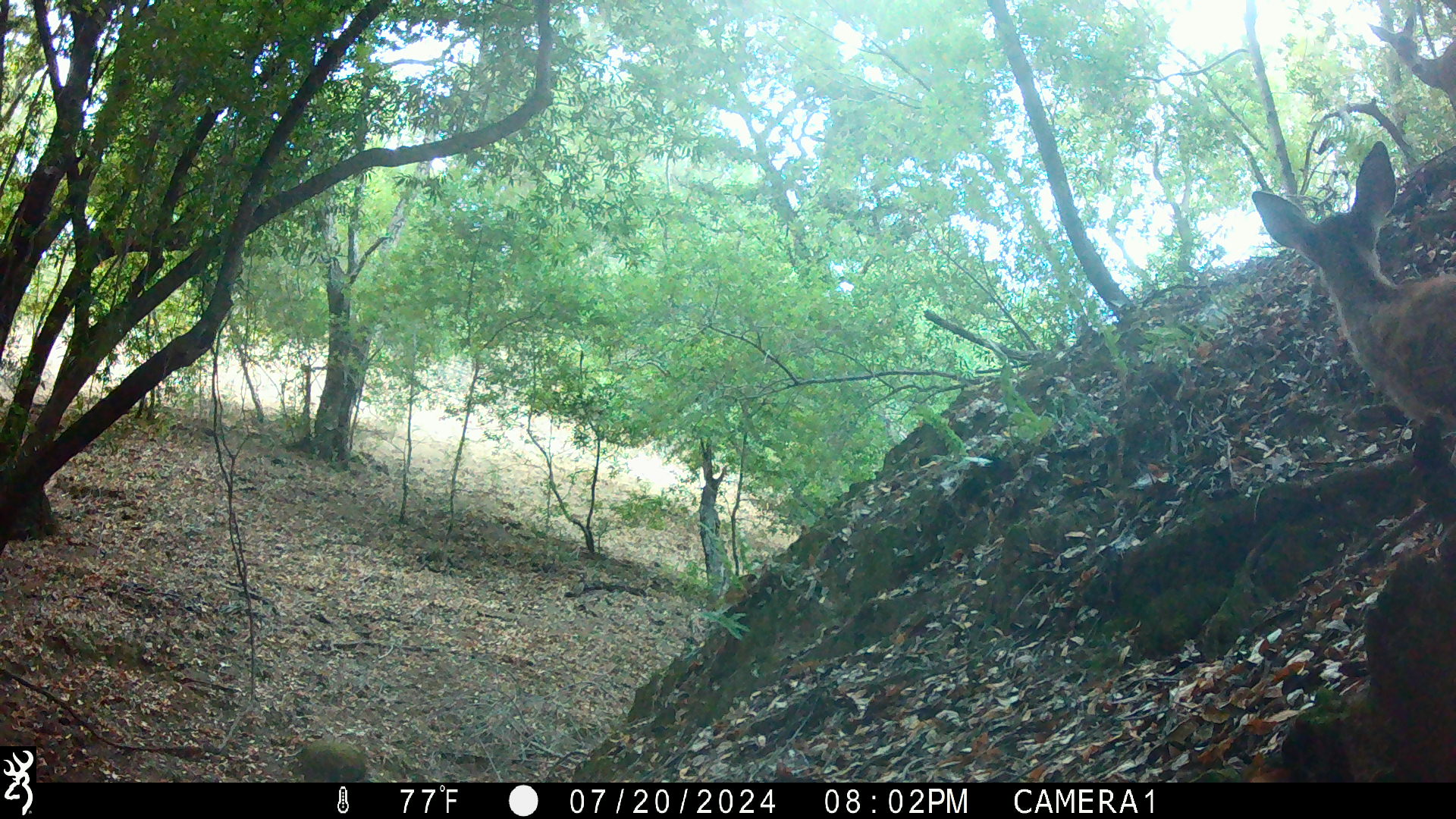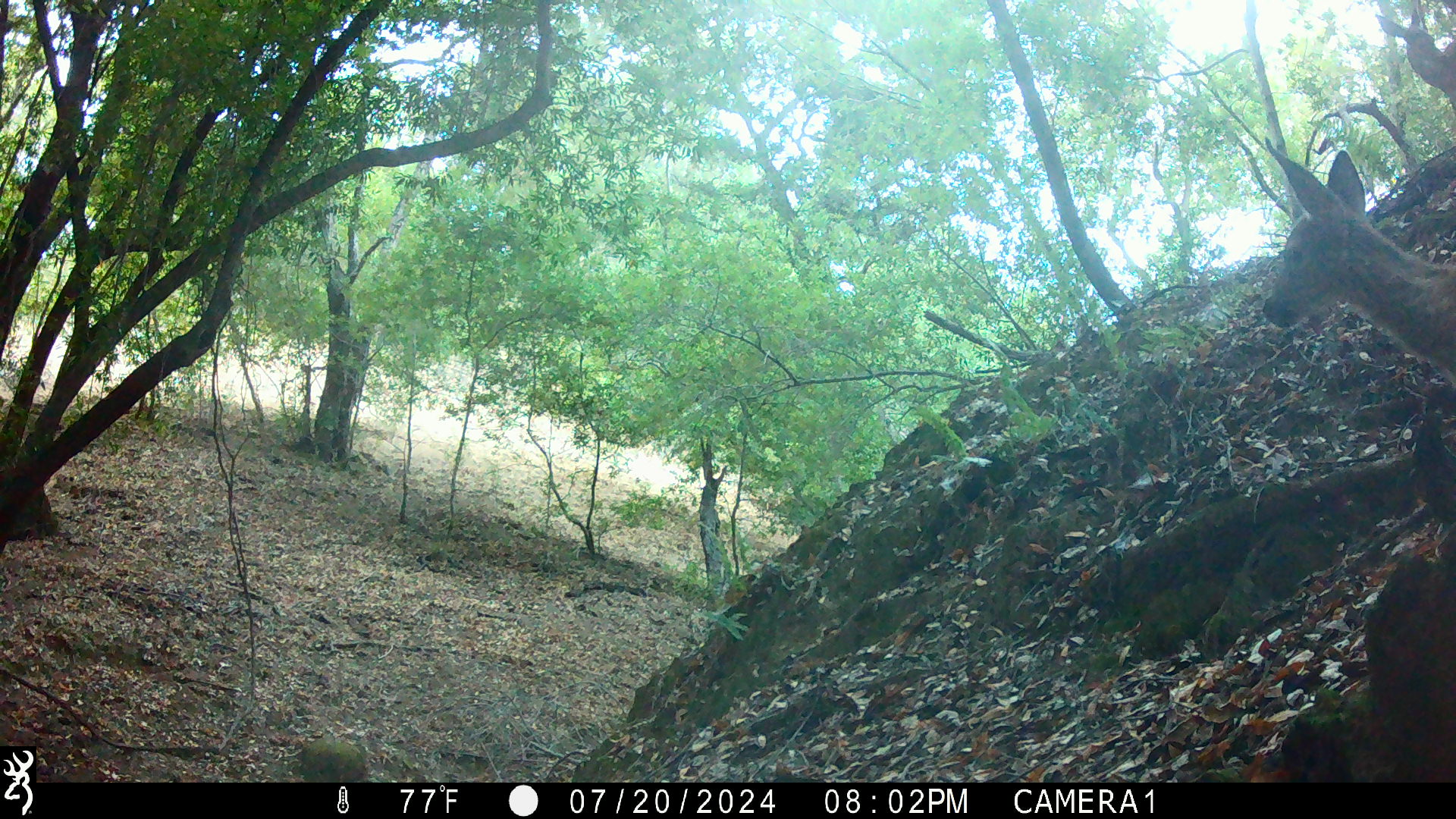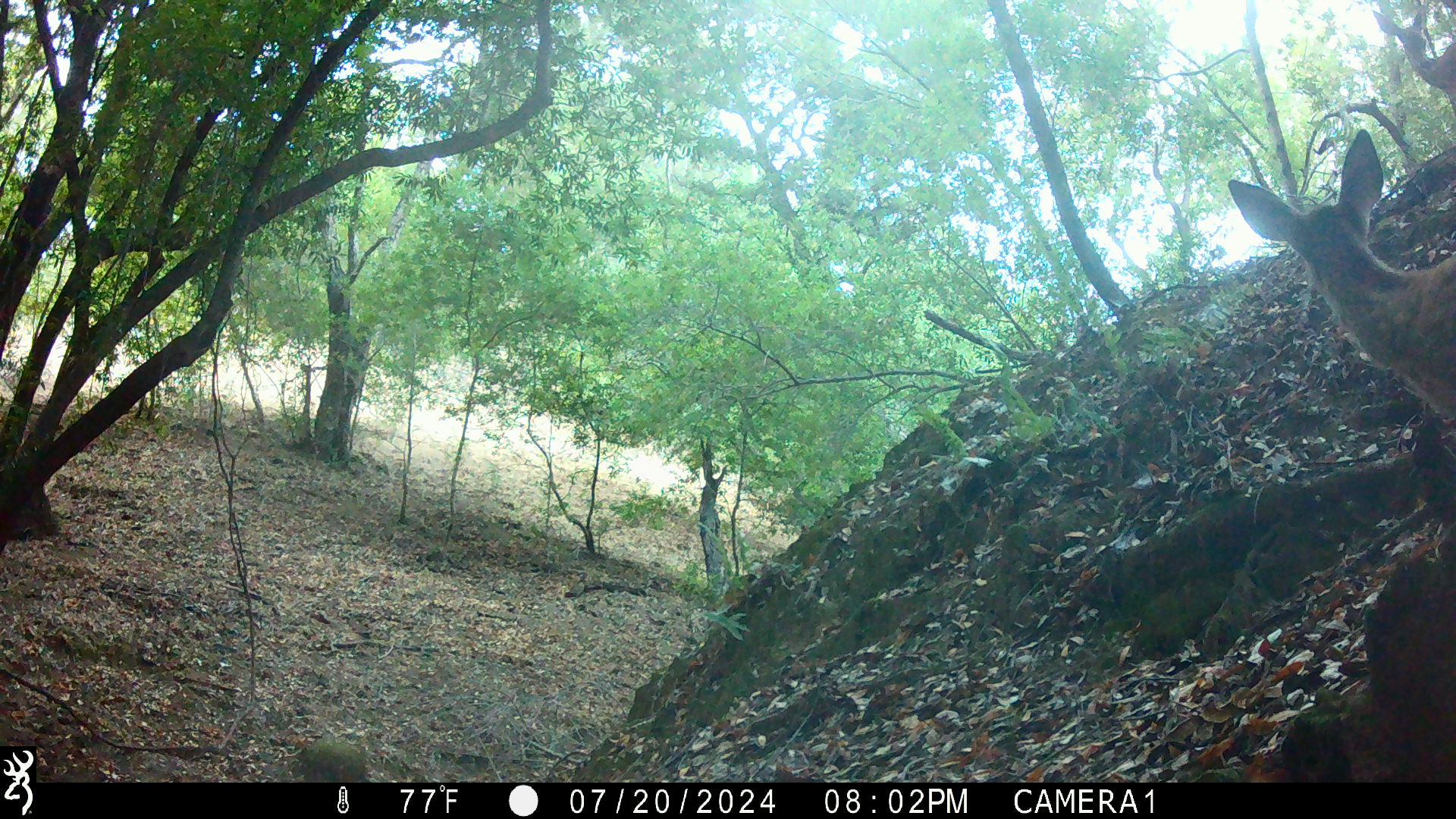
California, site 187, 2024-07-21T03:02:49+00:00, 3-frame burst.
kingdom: Animalia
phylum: Chordata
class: Mammalia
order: Artiodactyla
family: Cervidae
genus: Odocoileus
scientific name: Odocoileus hemionus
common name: mule deer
Mule deer (Odocoileus hemionus).